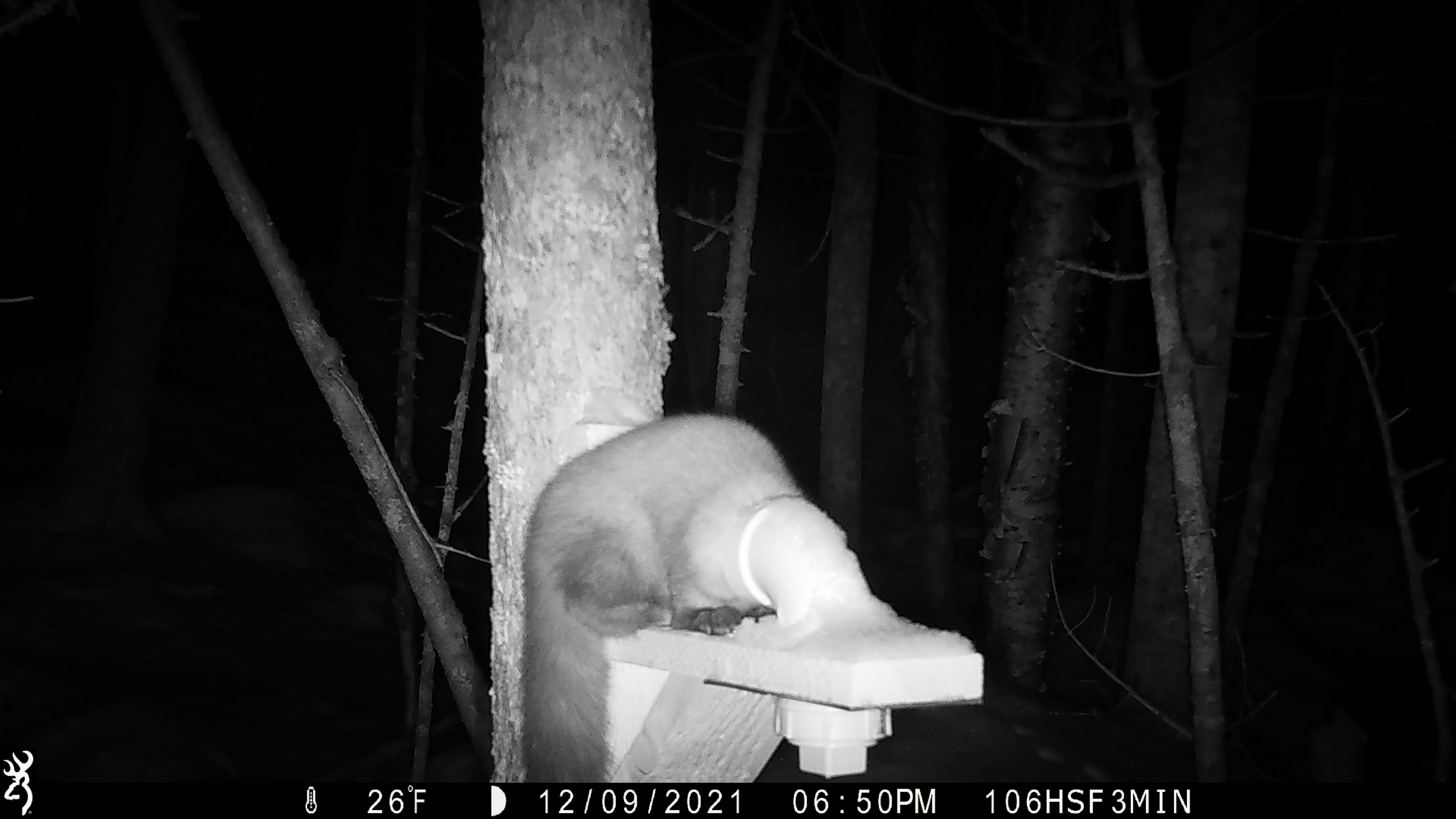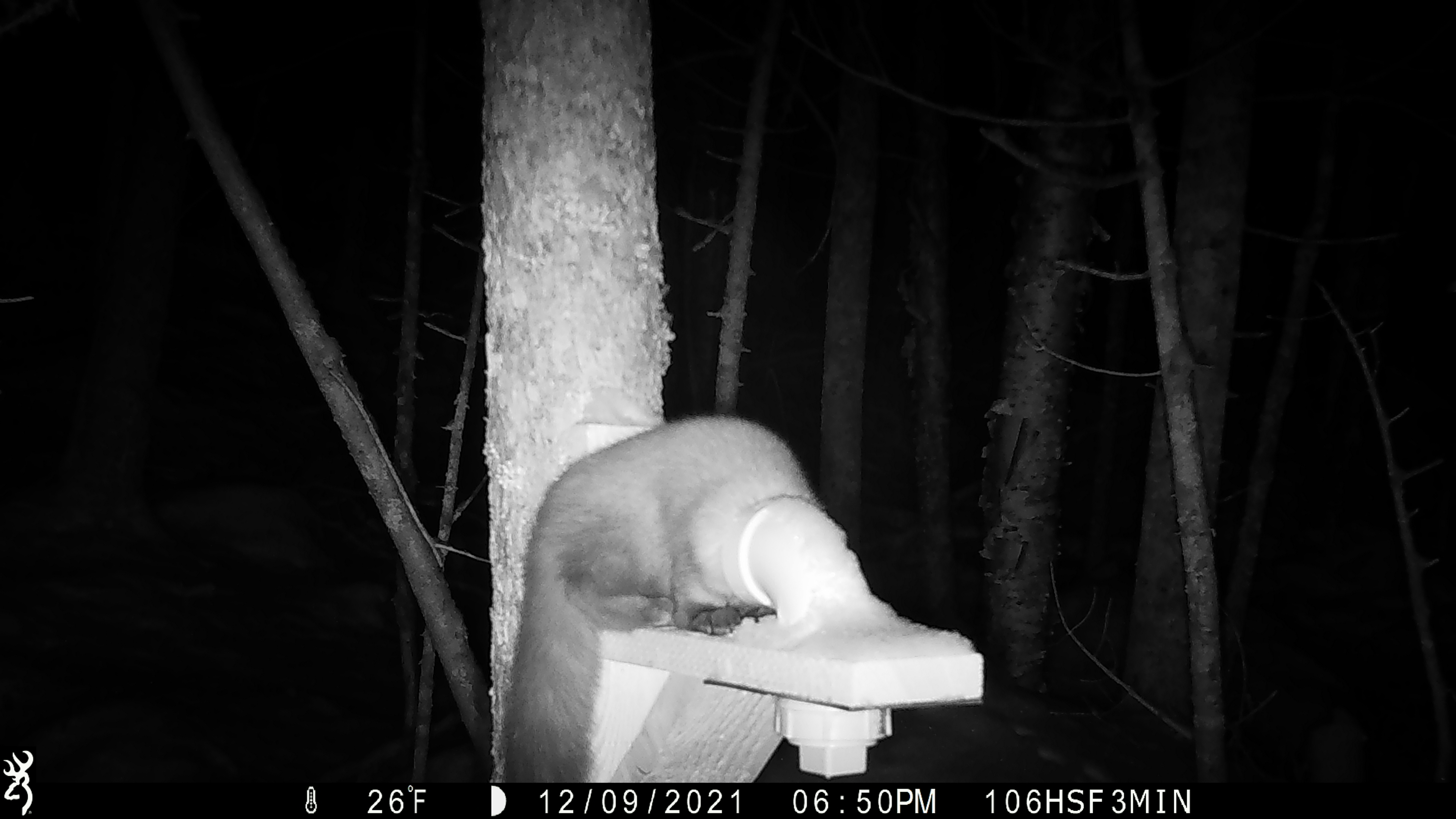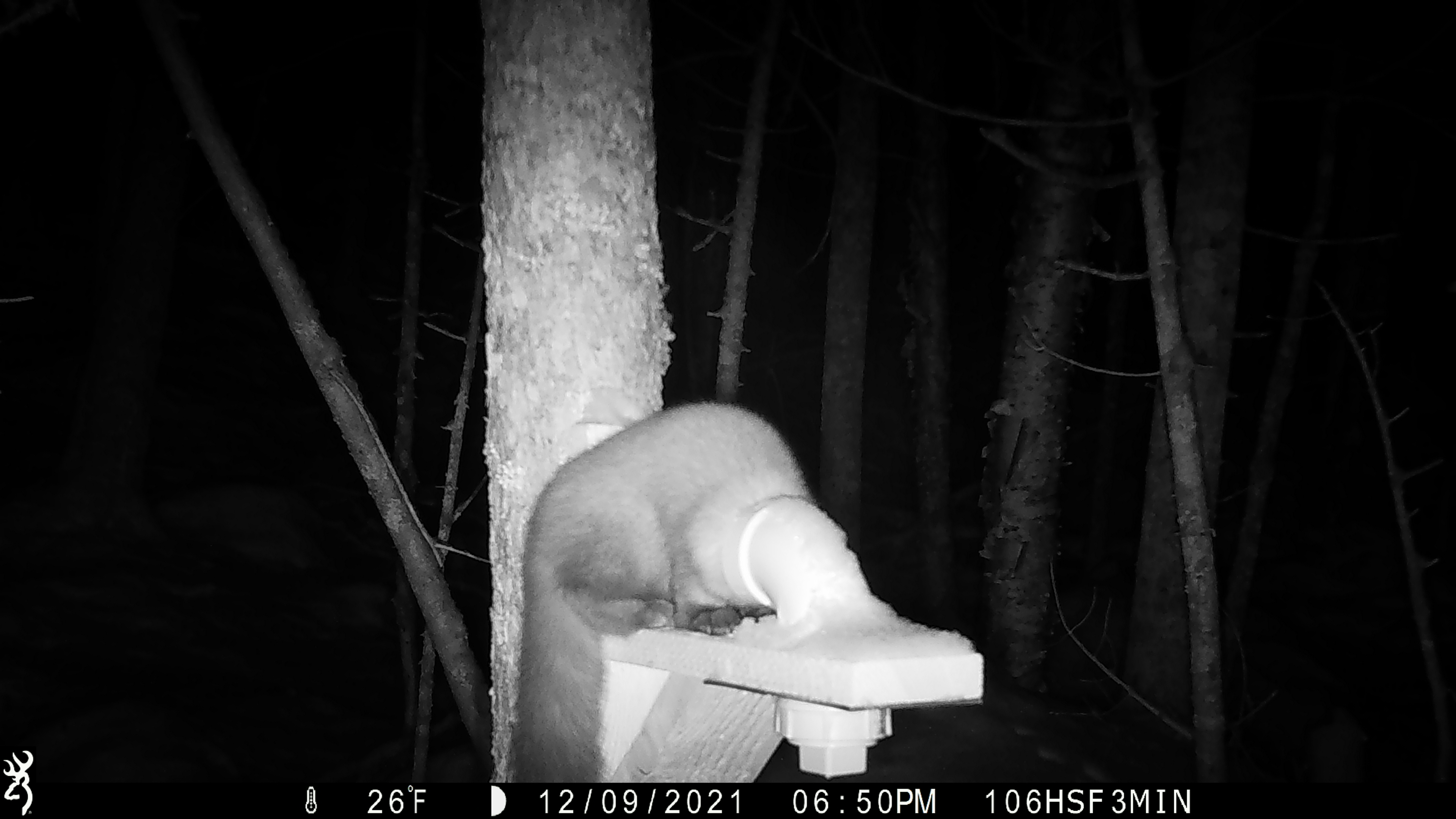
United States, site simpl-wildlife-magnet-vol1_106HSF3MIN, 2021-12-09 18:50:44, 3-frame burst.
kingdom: Animalia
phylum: Chordata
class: Mammalia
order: Carnivora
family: Mustelidae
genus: Martes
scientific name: Martes americana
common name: american marten